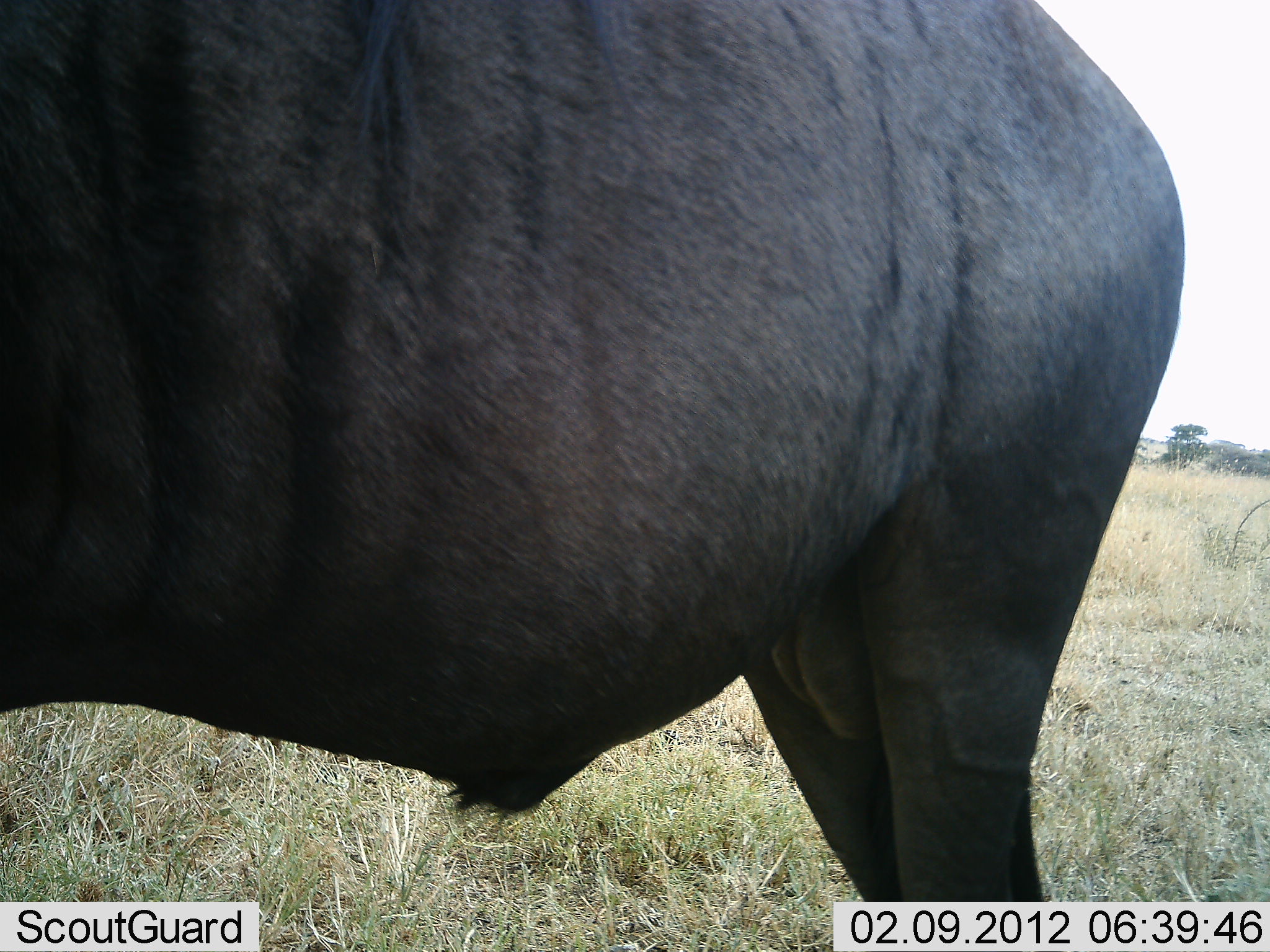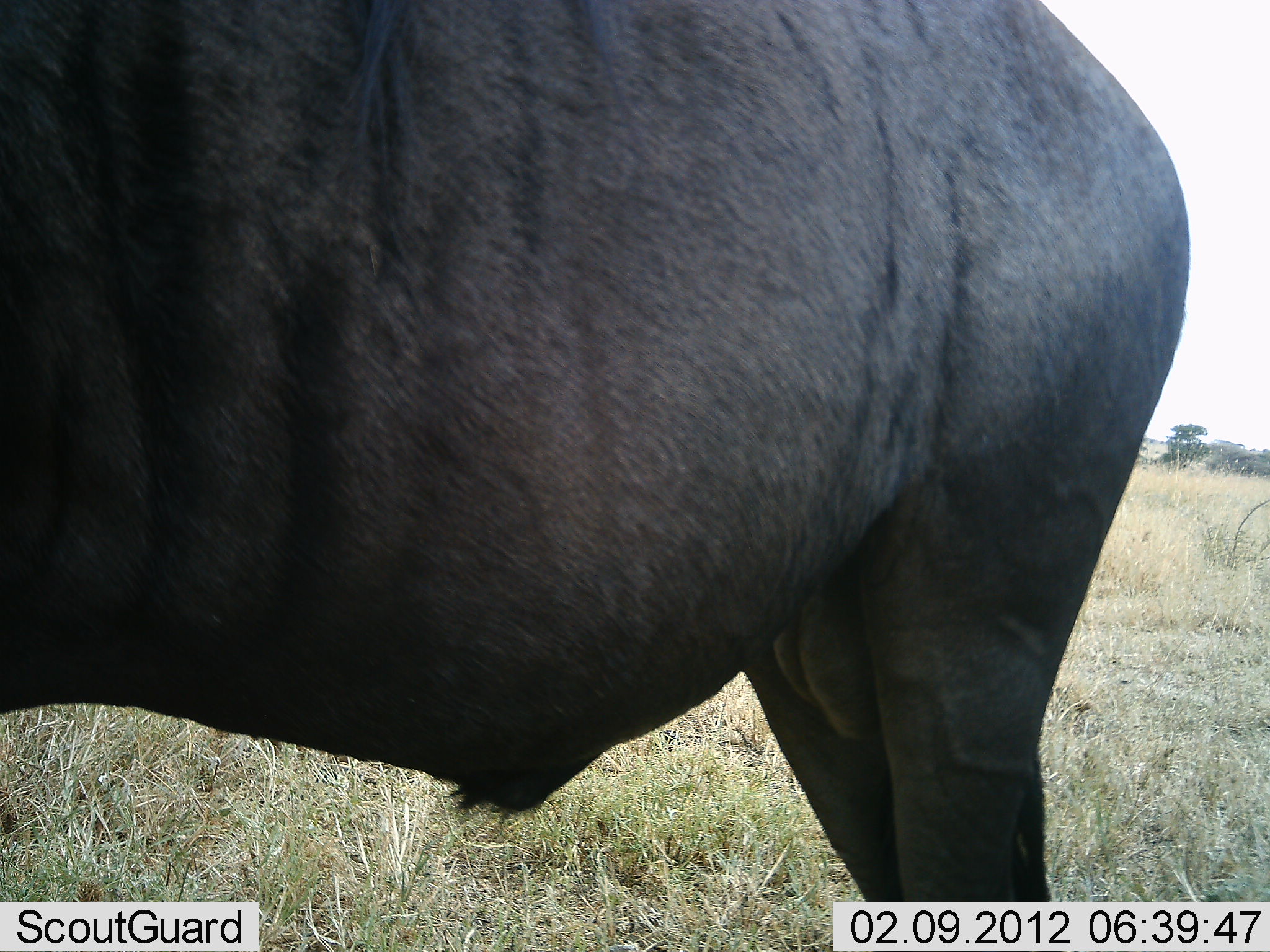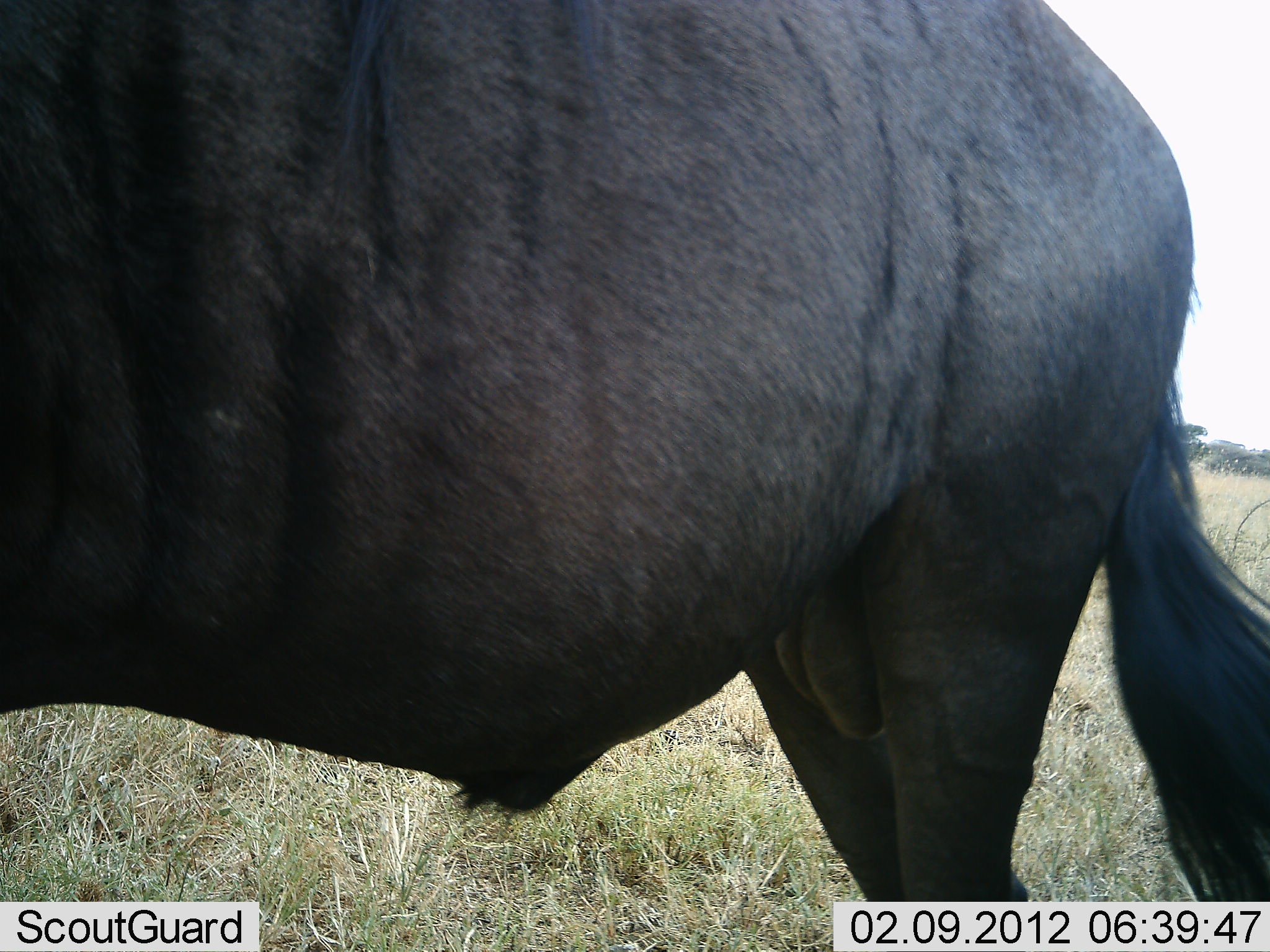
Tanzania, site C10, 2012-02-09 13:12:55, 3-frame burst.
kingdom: Animalia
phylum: Chordata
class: Mammalia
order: Artiodactyla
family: Bovidae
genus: Connochaetes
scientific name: Connochaetes taurinus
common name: blue wildebeest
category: wildebeest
Wildebeest (blue wildebeest) (Connochaetes taurinus), count 1. Behavior (volunteer vote fractions): standing 100%, resting 5%, moving 0%, interacting 0%. Young present (vote fraction): 0%. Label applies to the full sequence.